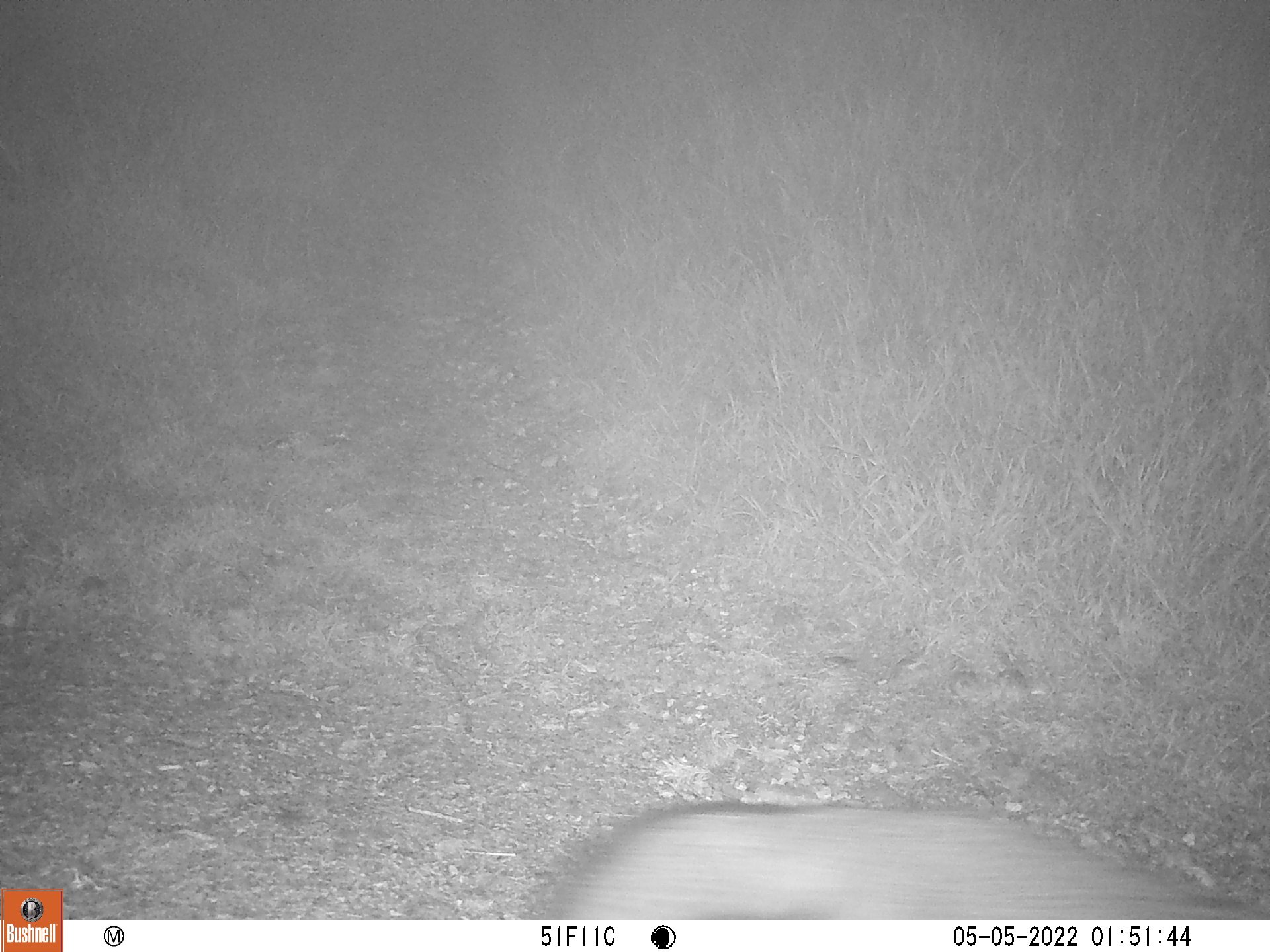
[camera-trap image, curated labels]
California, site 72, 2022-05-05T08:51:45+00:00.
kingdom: Animalia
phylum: Chordata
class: Mammalia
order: Carnivora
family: Canidae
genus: Urocyon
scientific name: Urocyon cinereoargenteus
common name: gray fox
Gray fox (Urocyon cinereoargenteus).